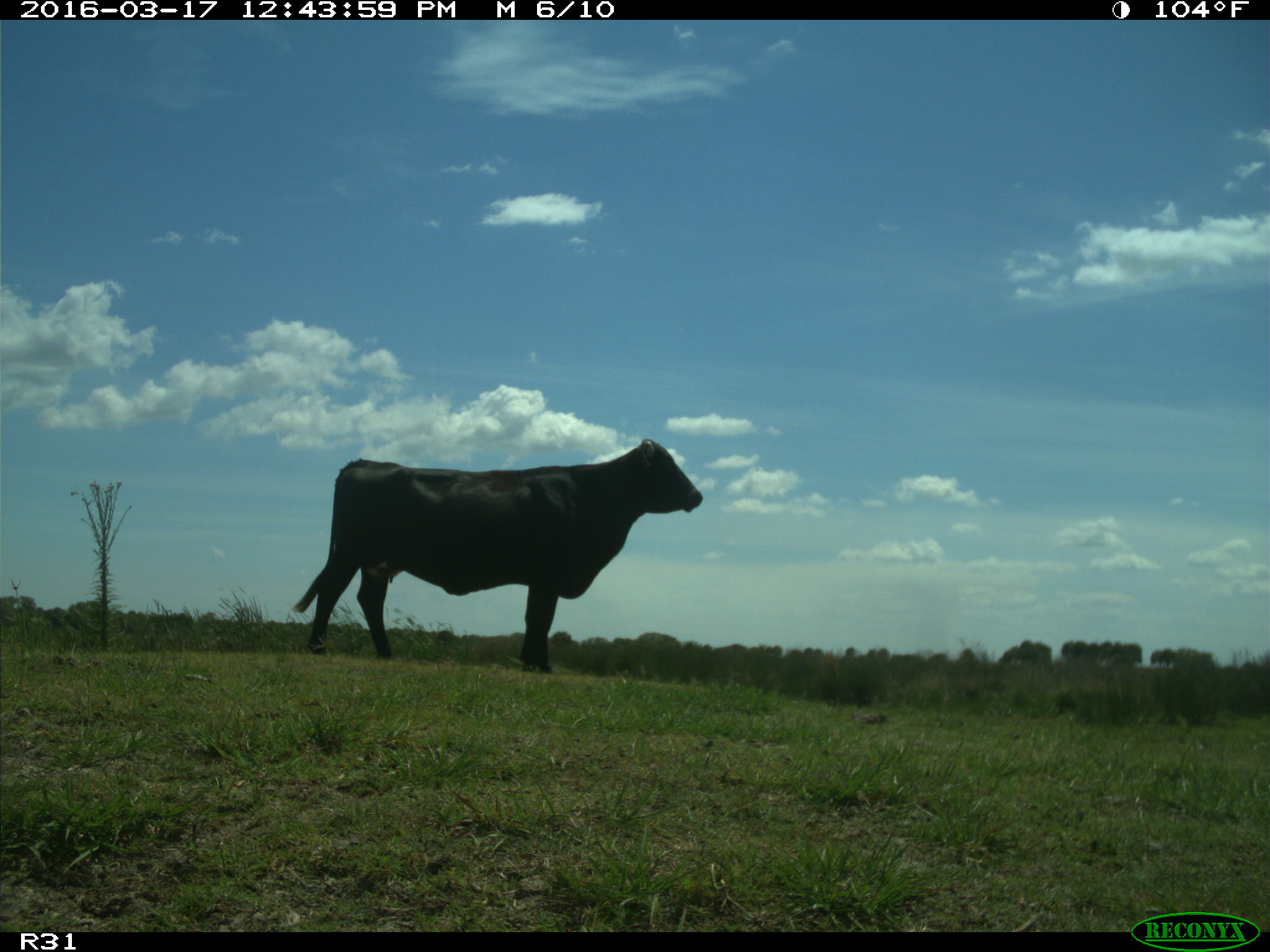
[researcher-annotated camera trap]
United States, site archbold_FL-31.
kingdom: Animalia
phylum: Chordata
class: Mammalia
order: Artiodactyla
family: Bovidae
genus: Bos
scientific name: Bos taurus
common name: domestic cow